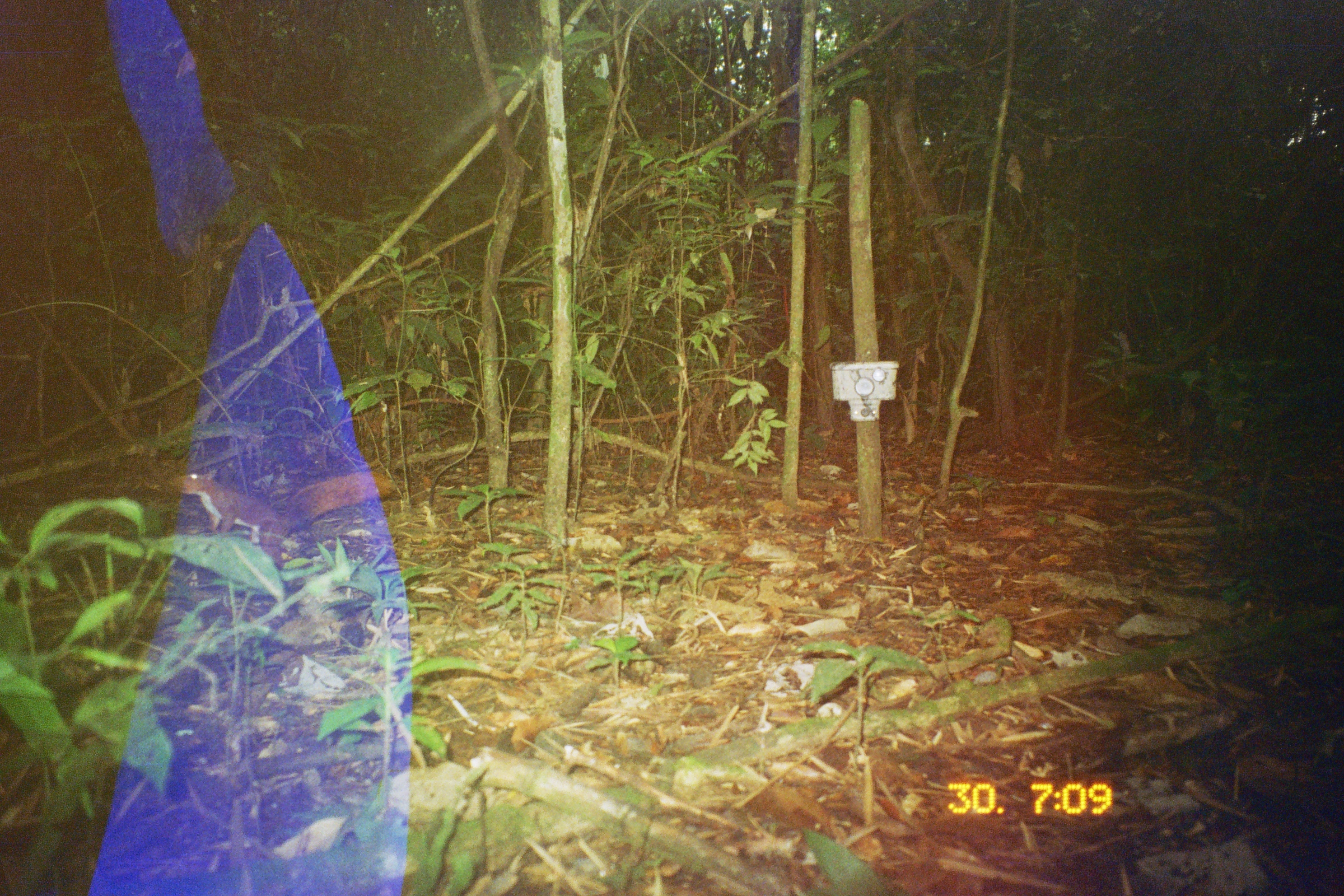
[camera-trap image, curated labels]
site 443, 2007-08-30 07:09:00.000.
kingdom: Animalia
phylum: Chordata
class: Mammalia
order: Rodentia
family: Sciuridae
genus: Sciurus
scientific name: Sciurus spadiceus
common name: southern amazon red squirrel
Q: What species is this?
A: Sciurus spadiceus (southern amazon red squirrel).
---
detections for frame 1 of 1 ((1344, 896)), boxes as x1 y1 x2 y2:
sciurus spadiceus: 166 468 396 545